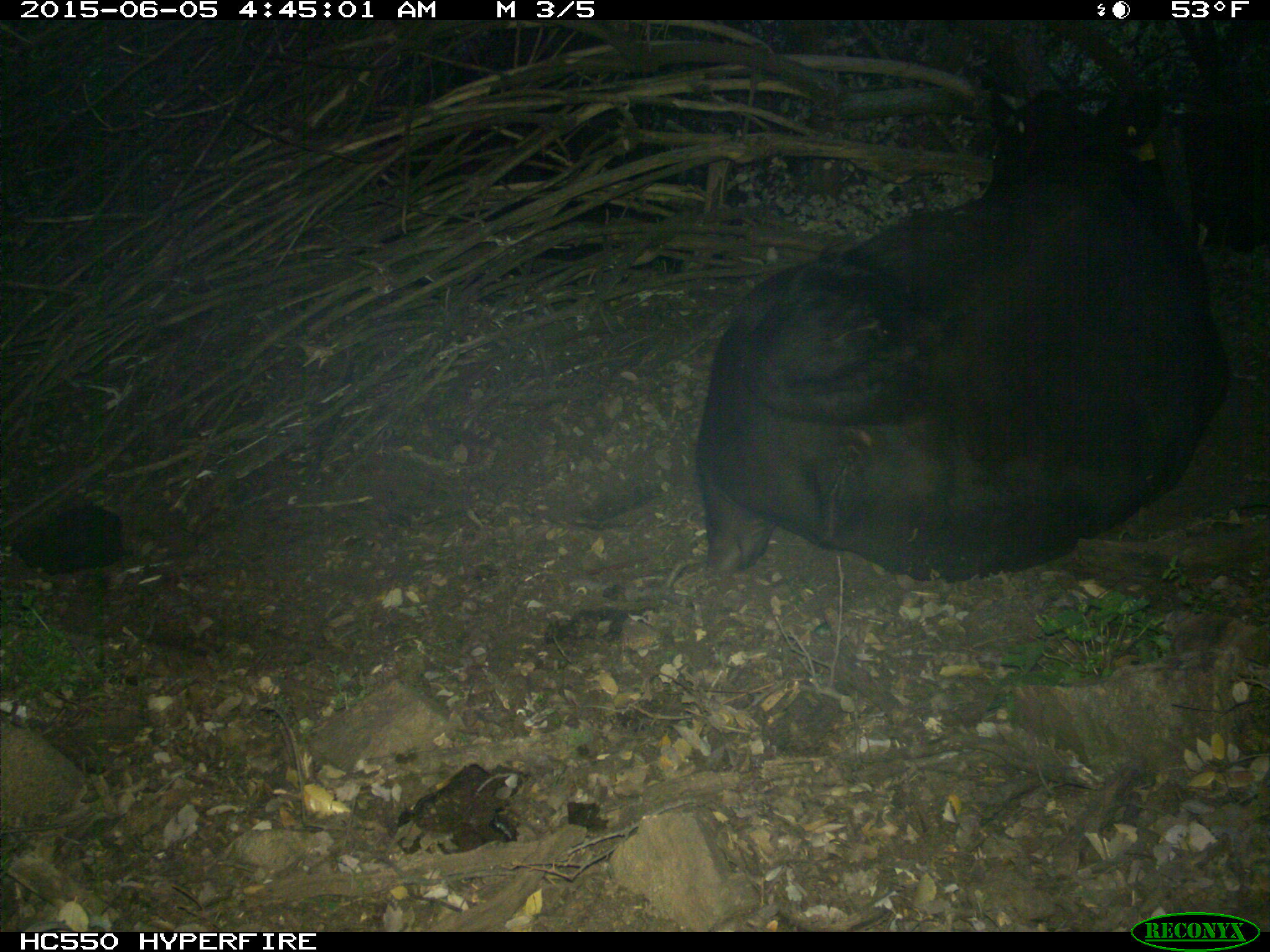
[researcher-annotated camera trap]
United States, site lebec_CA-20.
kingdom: Animalia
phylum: Chordata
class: Mammalia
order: Artiodactyla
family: Bovidae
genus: Bos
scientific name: Bos taurus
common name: domestic cow